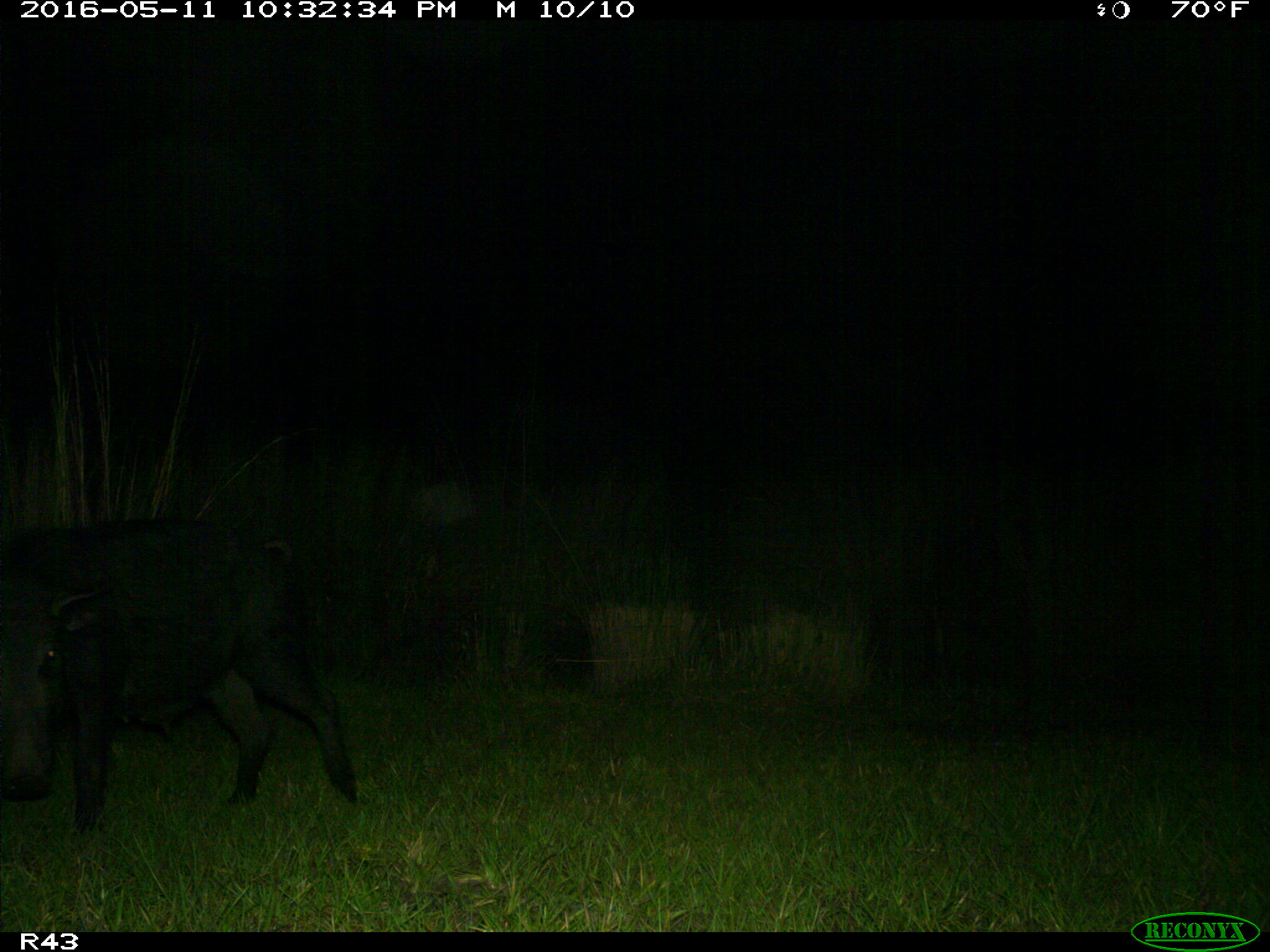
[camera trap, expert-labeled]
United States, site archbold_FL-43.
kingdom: Animalia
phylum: Chordata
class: Mammalia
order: Artiodactyla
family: Suidae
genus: Sus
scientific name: Sus scrofa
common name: wild boar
Sus scrofa (wild boar).